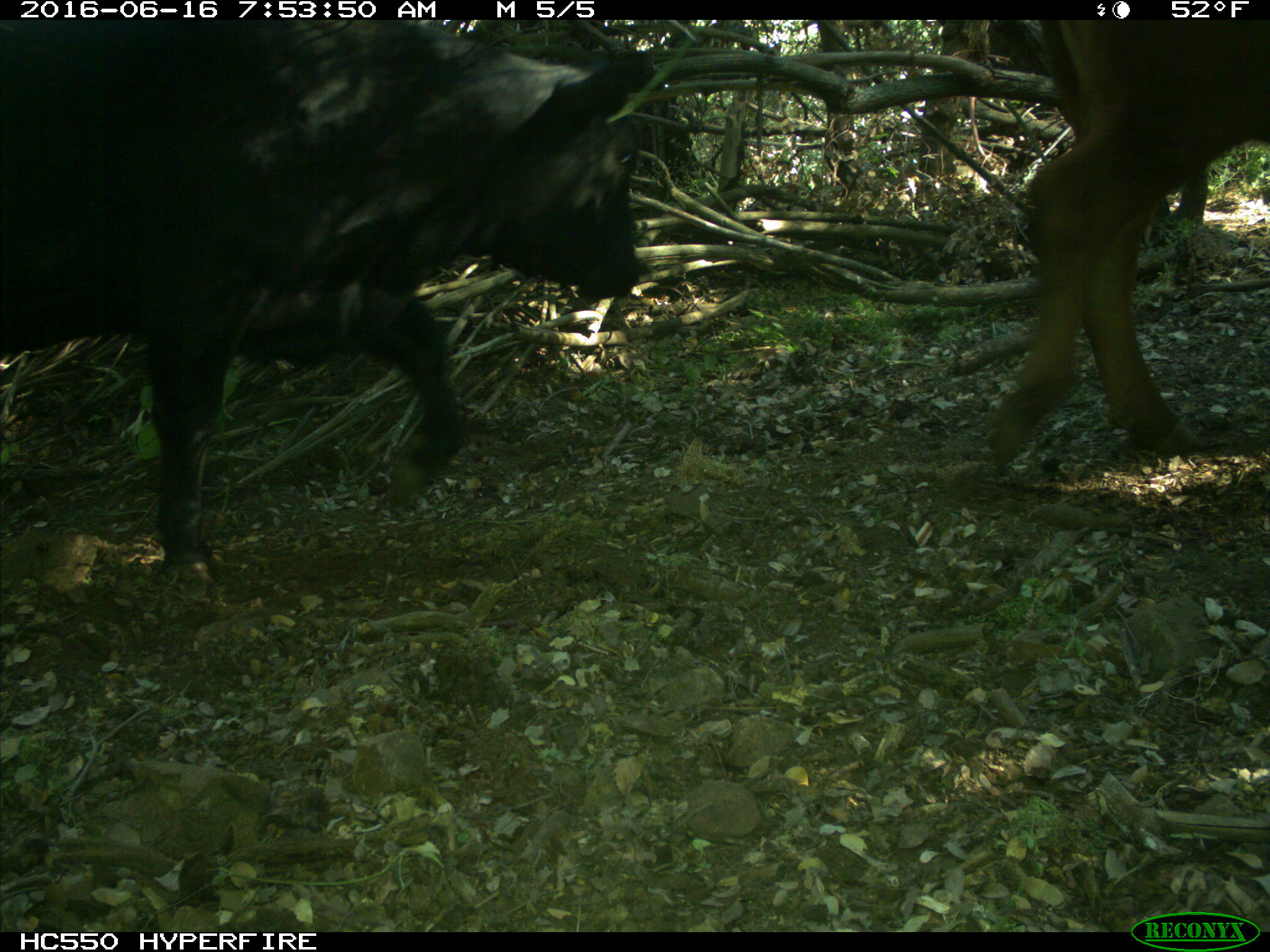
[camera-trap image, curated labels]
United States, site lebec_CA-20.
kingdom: Animalia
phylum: Chordata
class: Mammalia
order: Artiodactyla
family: Bovidae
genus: Bos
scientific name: Bos taurus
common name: domestic cow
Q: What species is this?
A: Bos taurus (domestic cow).